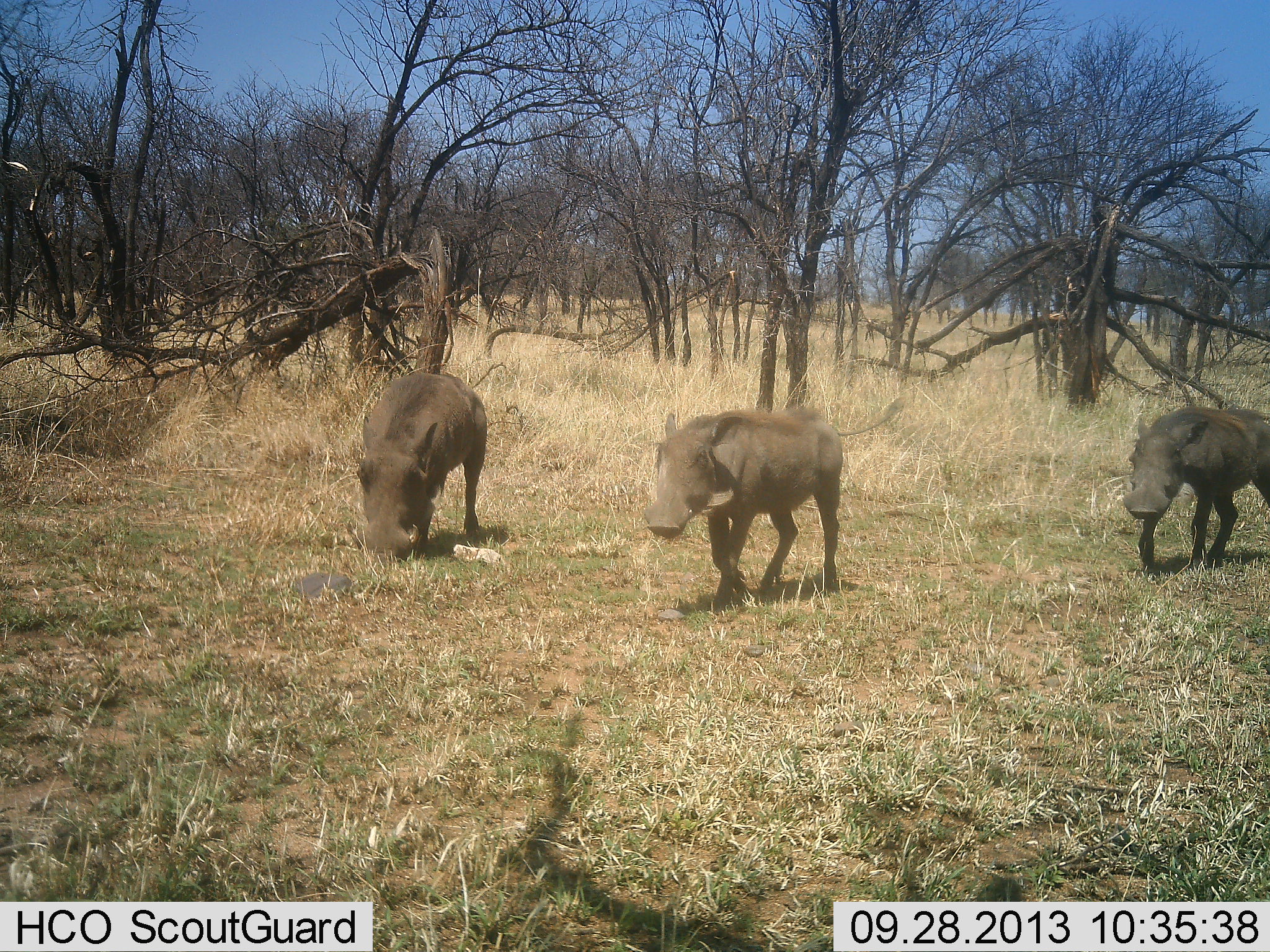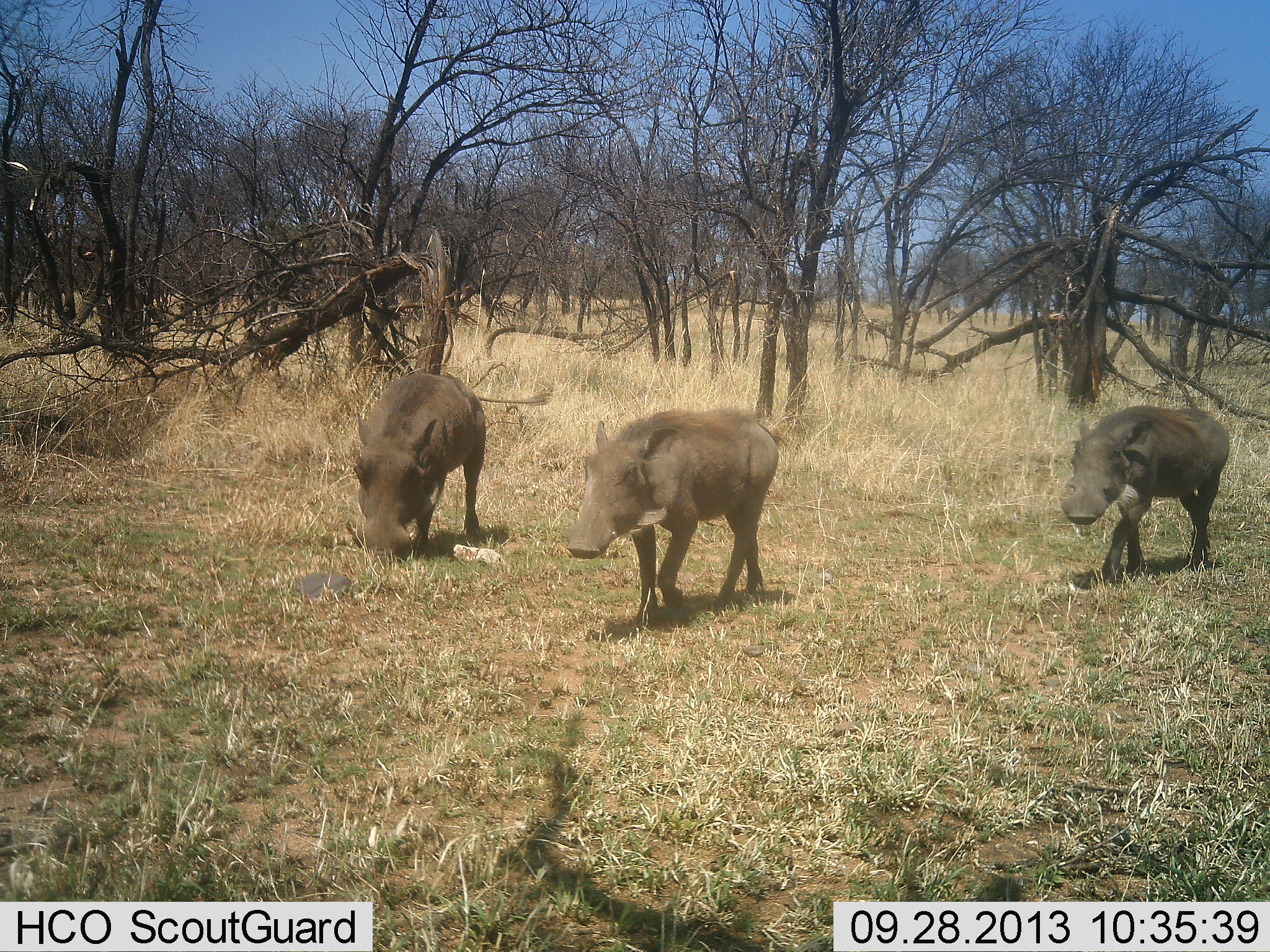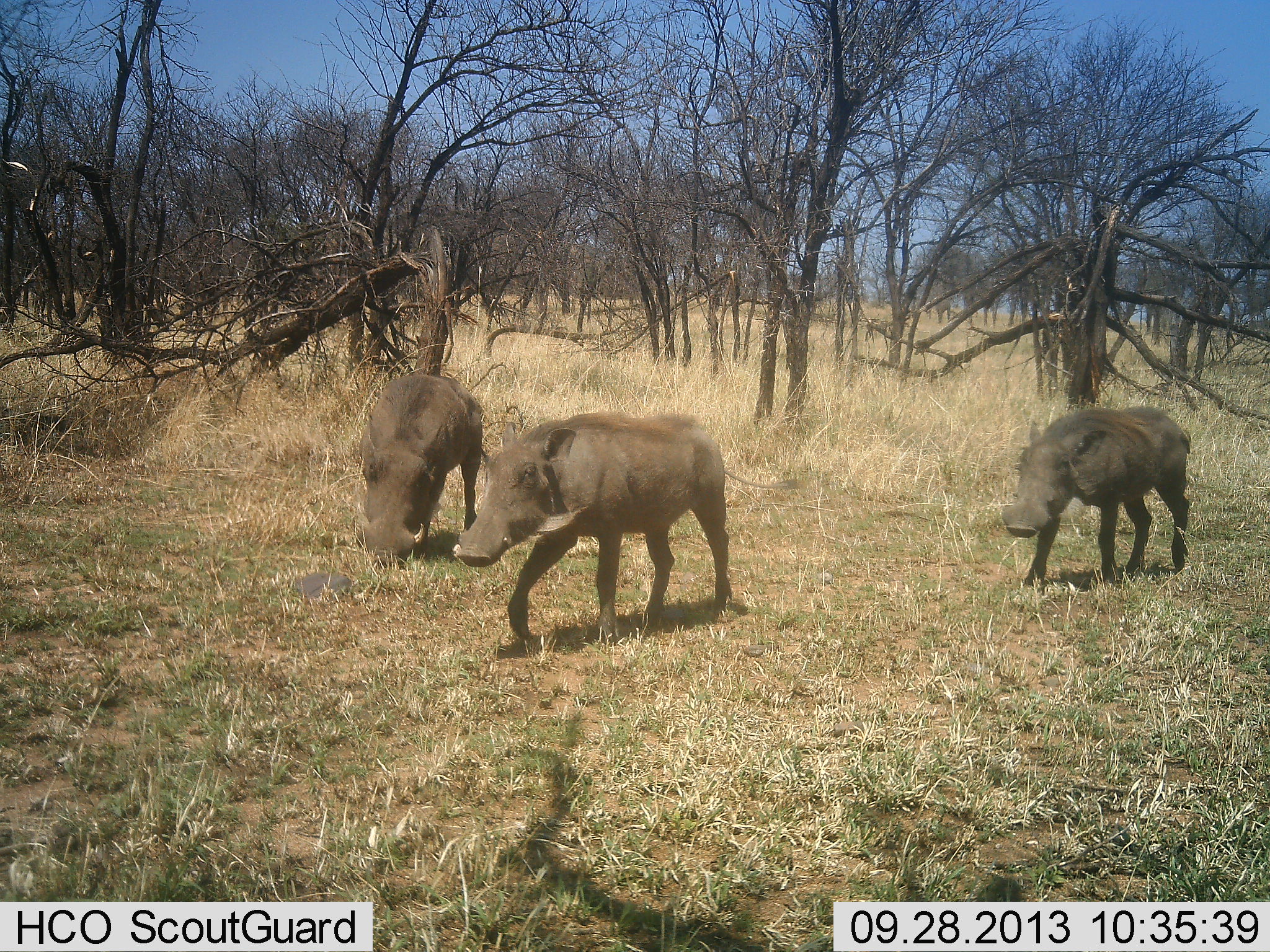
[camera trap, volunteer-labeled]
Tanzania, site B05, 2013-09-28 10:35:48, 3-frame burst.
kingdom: Animalia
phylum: Chordata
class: Mammalia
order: Artiodactyla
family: Suidae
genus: Phacochoerus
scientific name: Phacochoerus africanus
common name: warthog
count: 3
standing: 27%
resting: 0%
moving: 95%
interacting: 0%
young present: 0%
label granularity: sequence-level